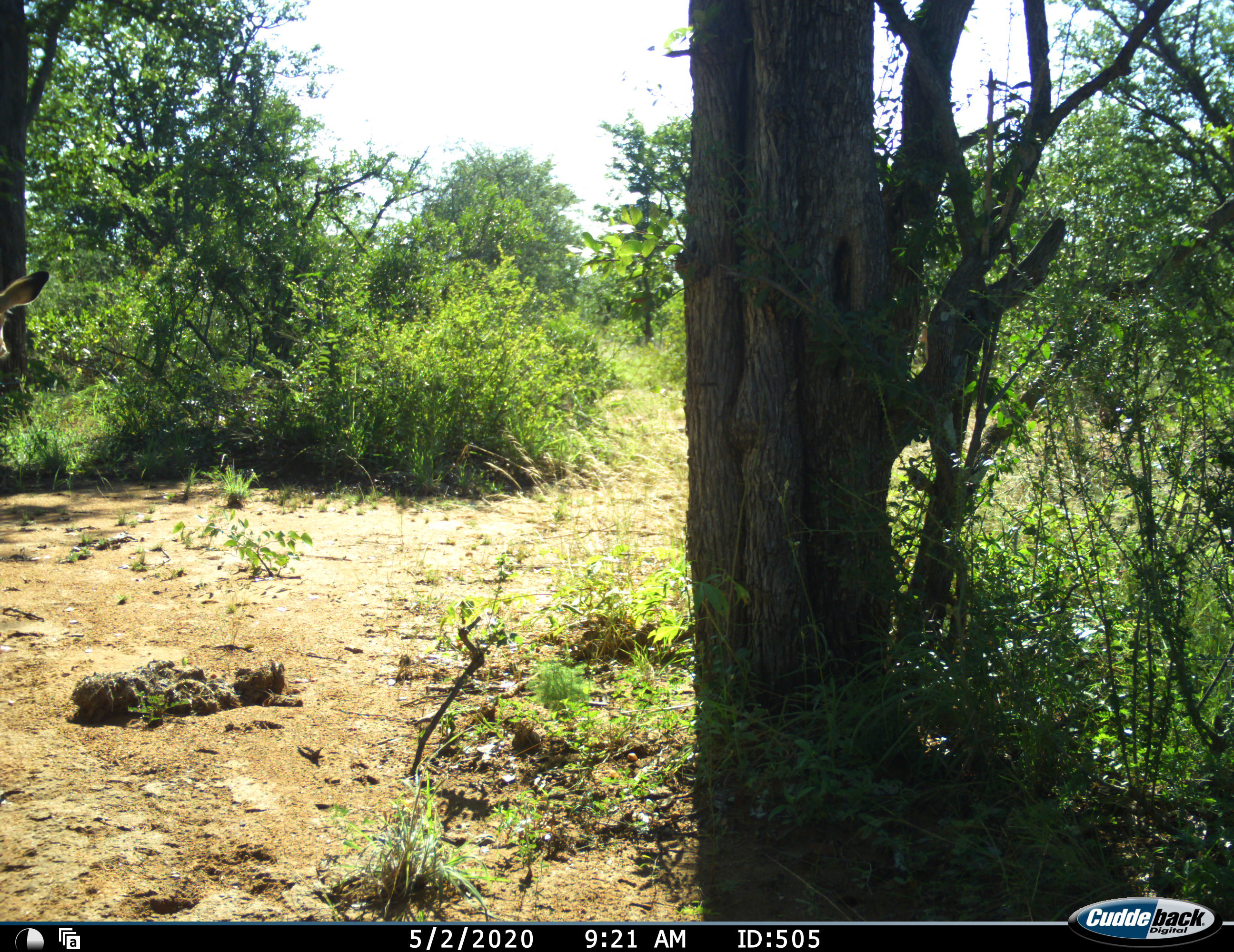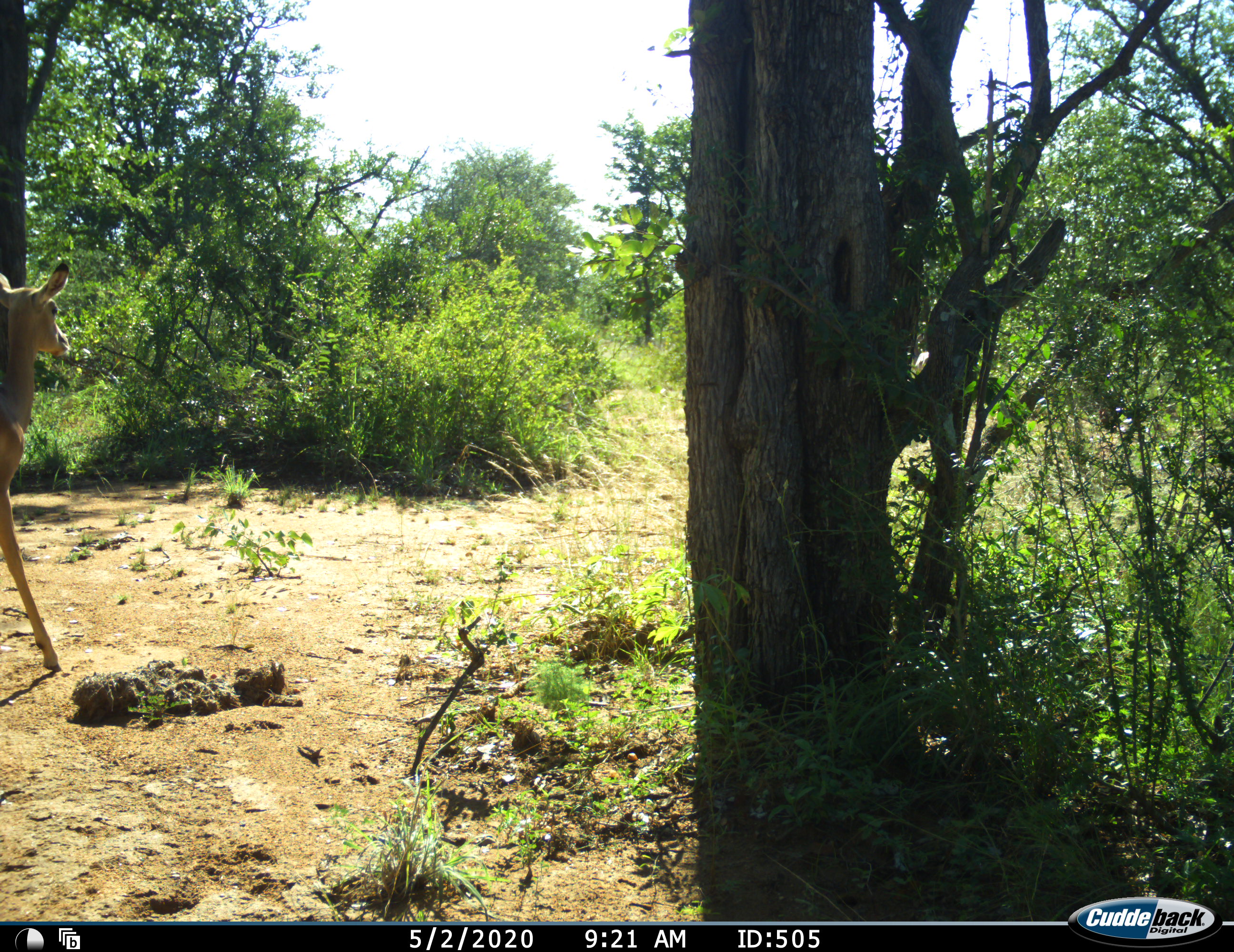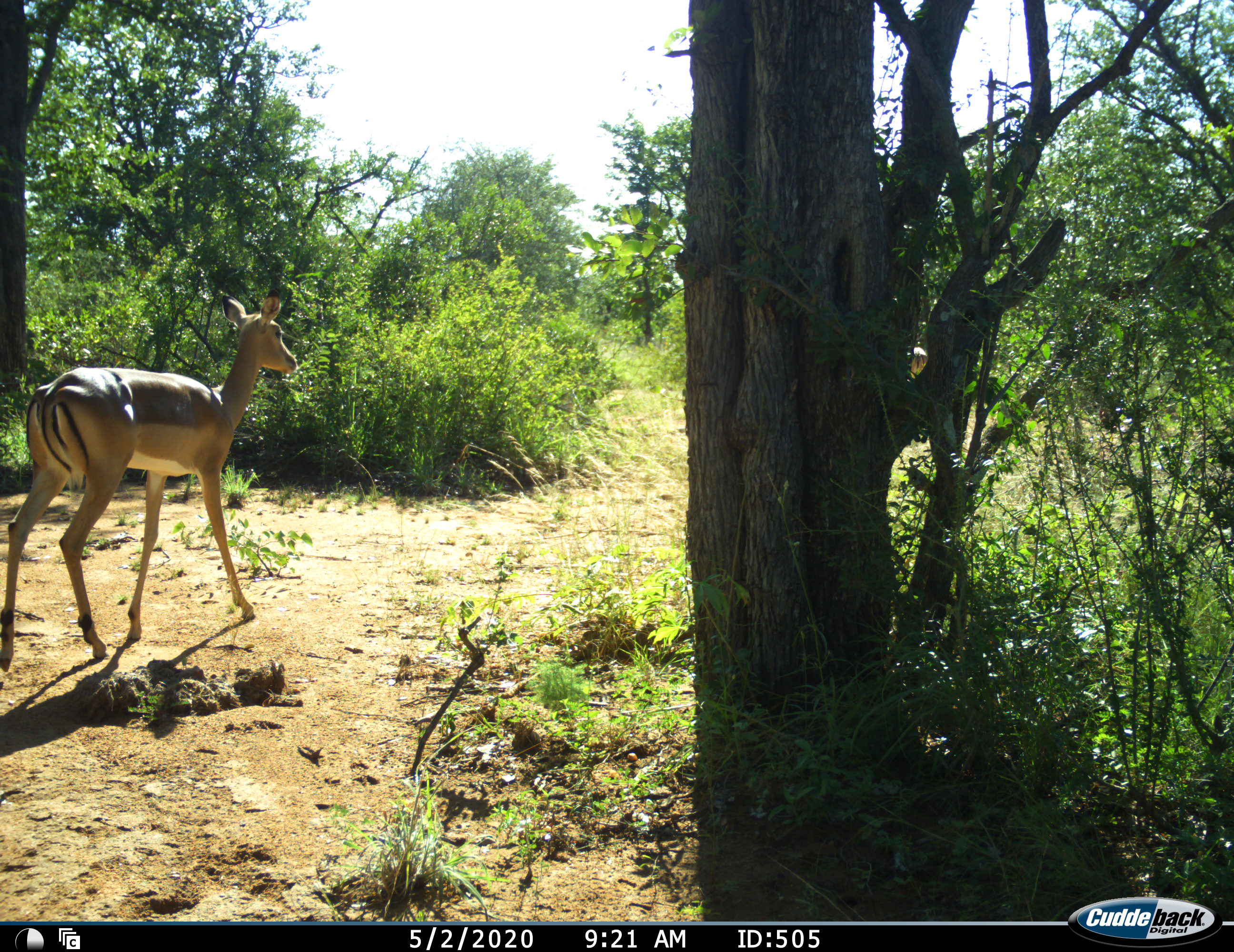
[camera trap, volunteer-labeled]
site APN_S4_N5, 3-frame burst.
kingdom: Animalia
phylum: Chordata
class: Mammalia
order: Artiodactyla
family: Bovidae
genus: Aepyceros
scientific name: Aepyceros melampus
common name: impala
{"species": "impala (Aepyceros melampus)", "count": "2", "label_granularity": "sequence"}